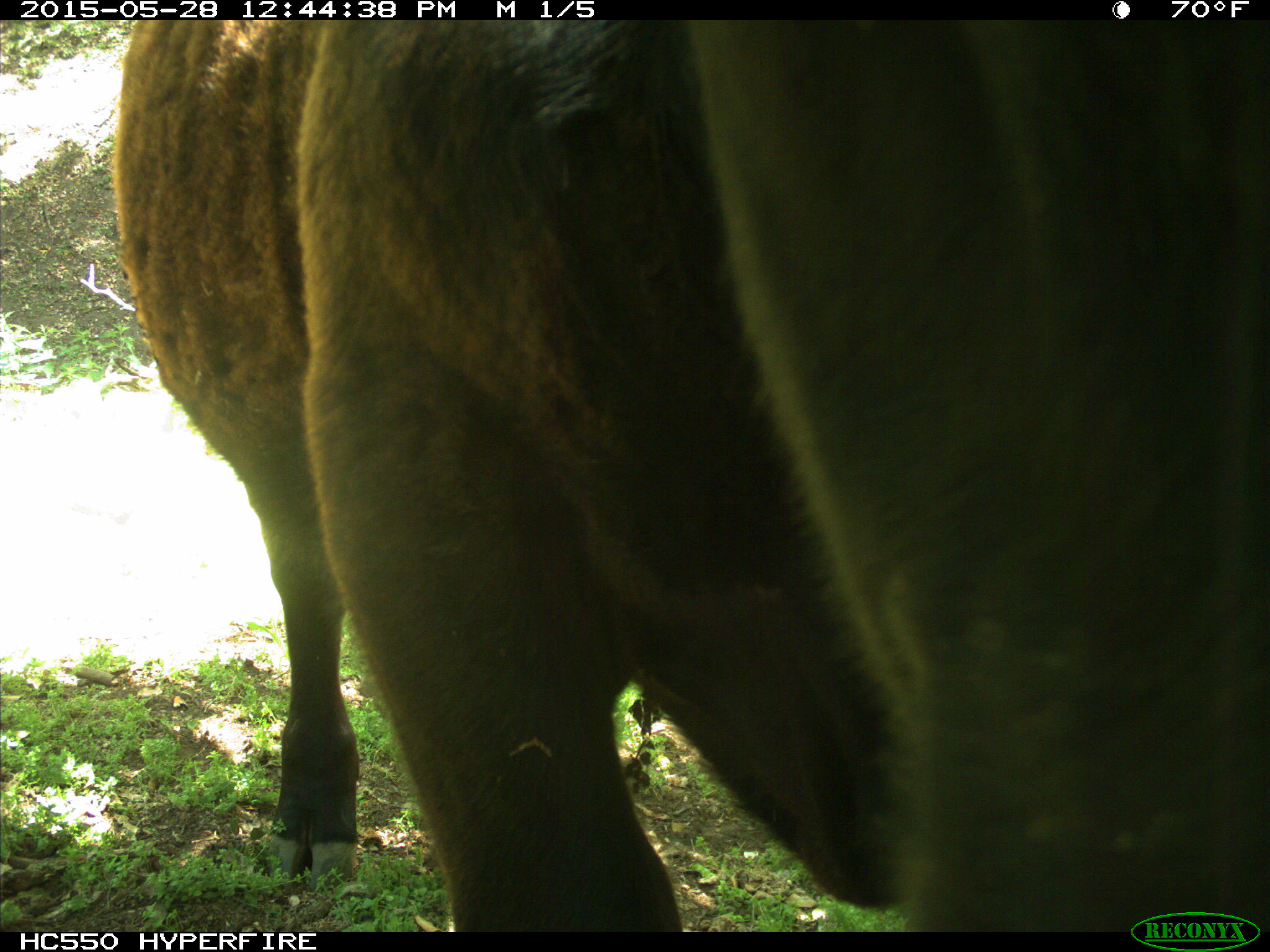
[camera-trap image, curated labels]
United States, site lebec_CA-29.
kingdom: Animalia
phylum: Chordata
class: Mammalia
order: Artiodactyla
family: Bovidae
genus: Bos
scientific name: Bos taurus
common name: domestic cow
Bos taurus (domestic cow).